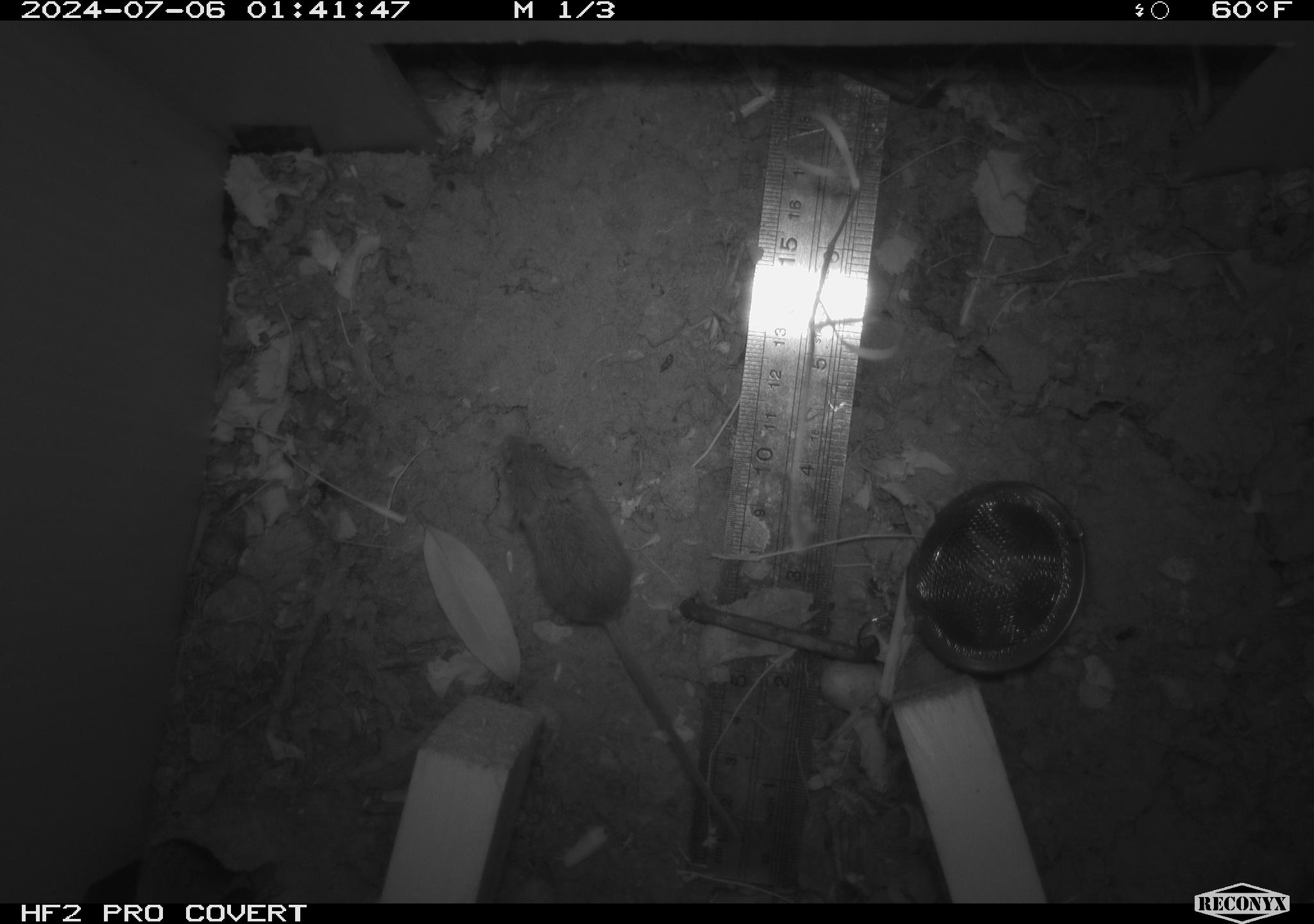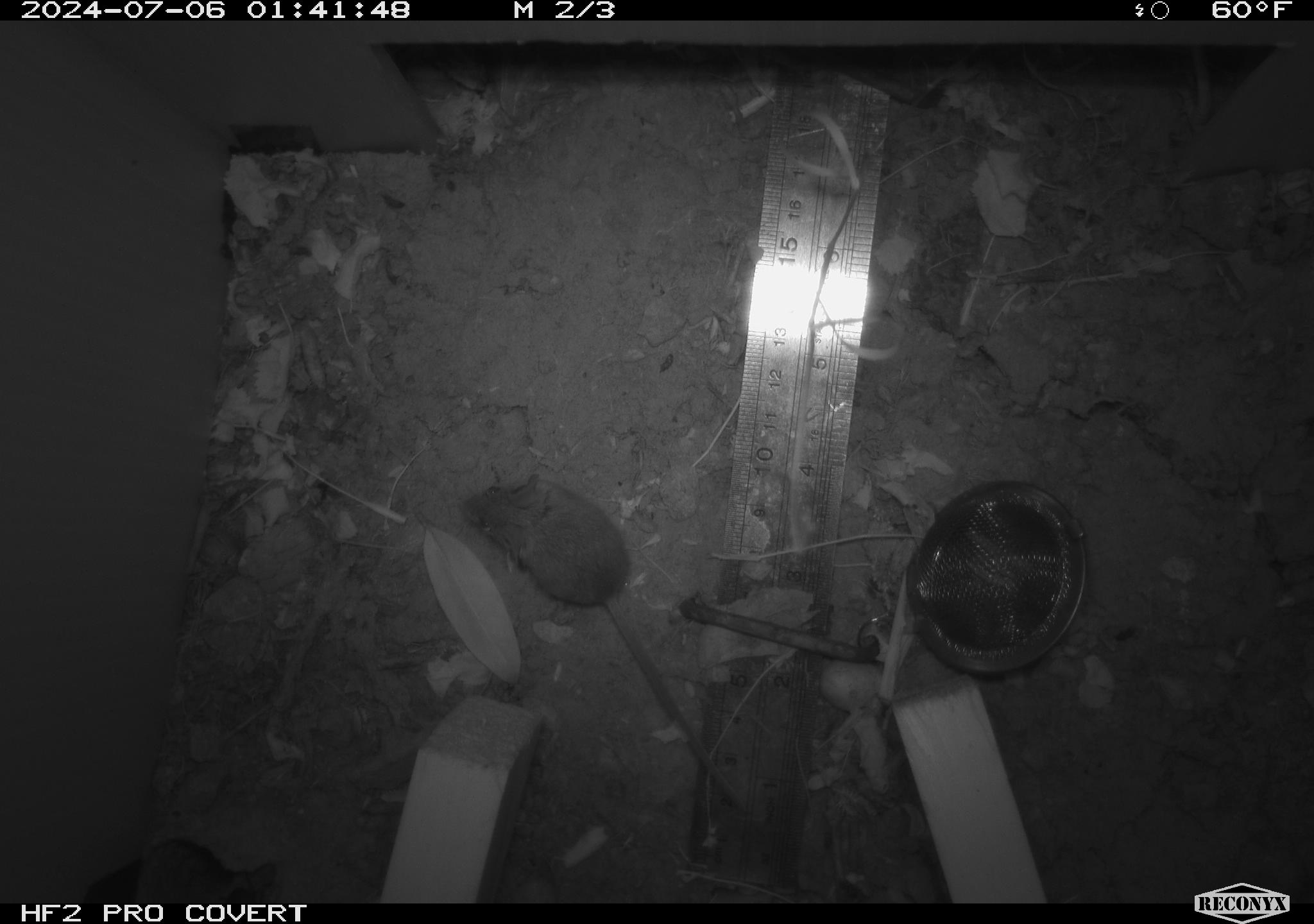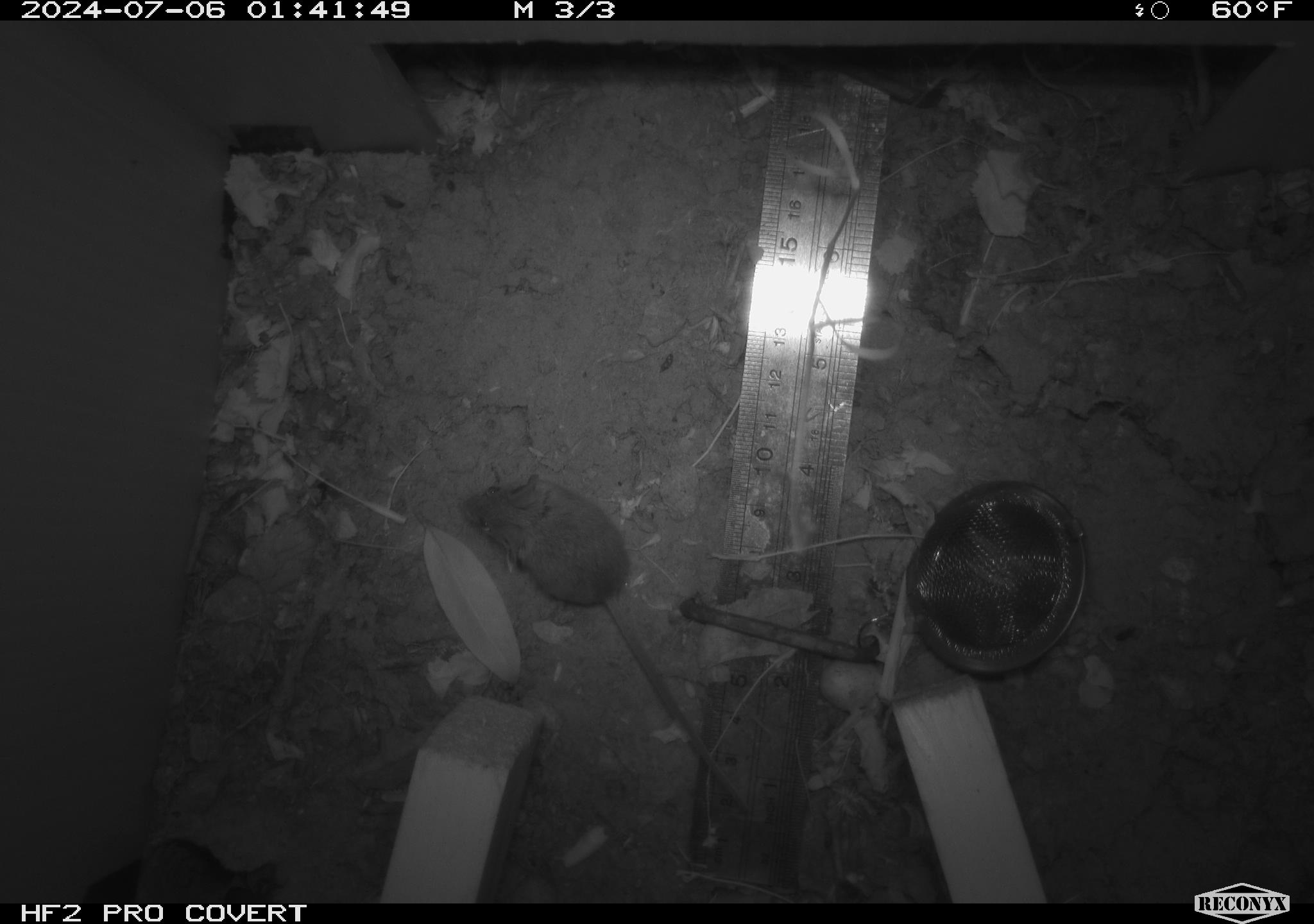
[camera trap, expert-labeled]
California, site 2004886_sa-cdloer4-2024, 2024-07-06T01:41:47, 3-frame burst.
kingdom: Animalia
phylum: Chordata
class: Mammalia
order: Rodentia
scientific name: Rodentia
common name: rodent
Rodent (Rodentia).